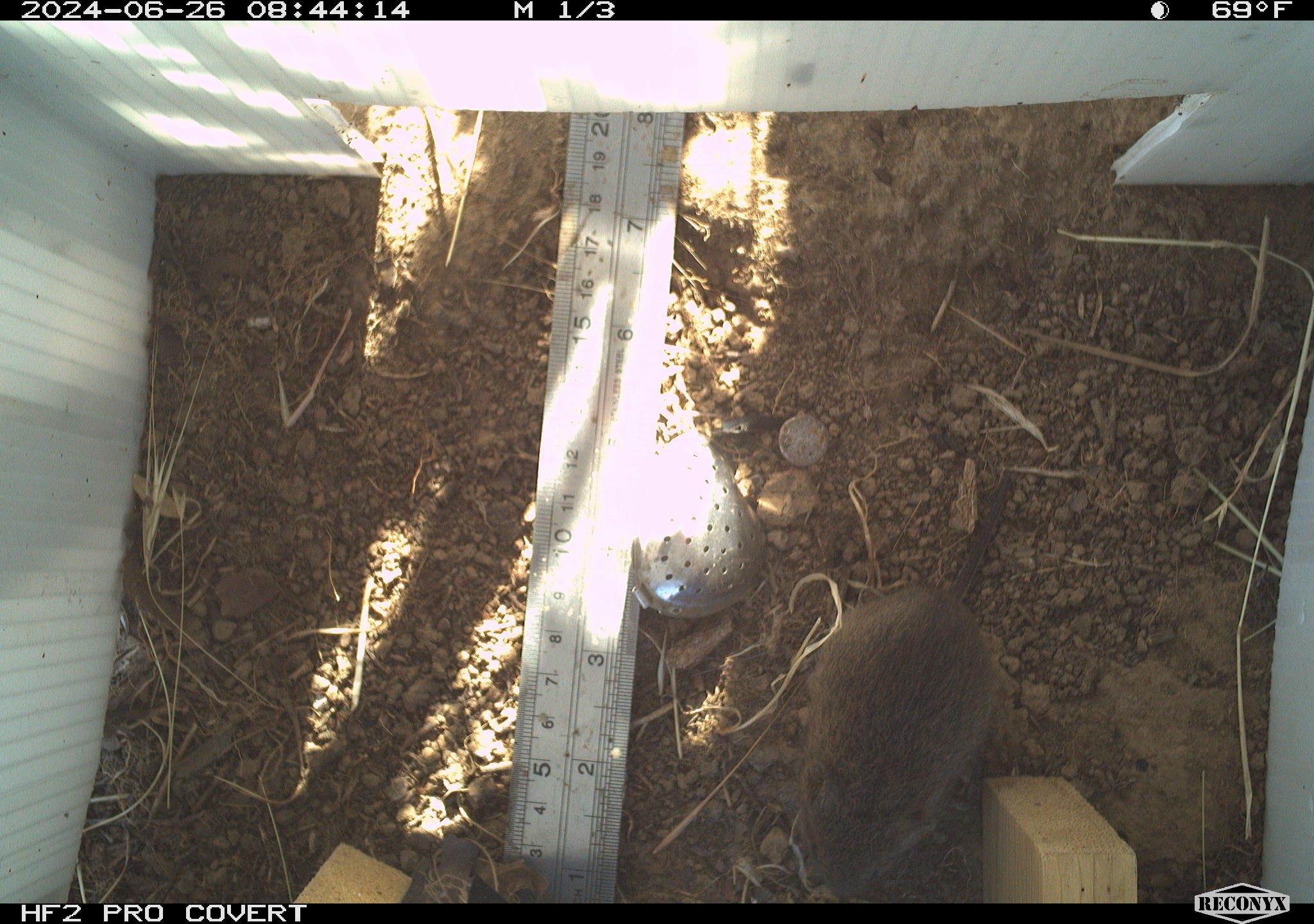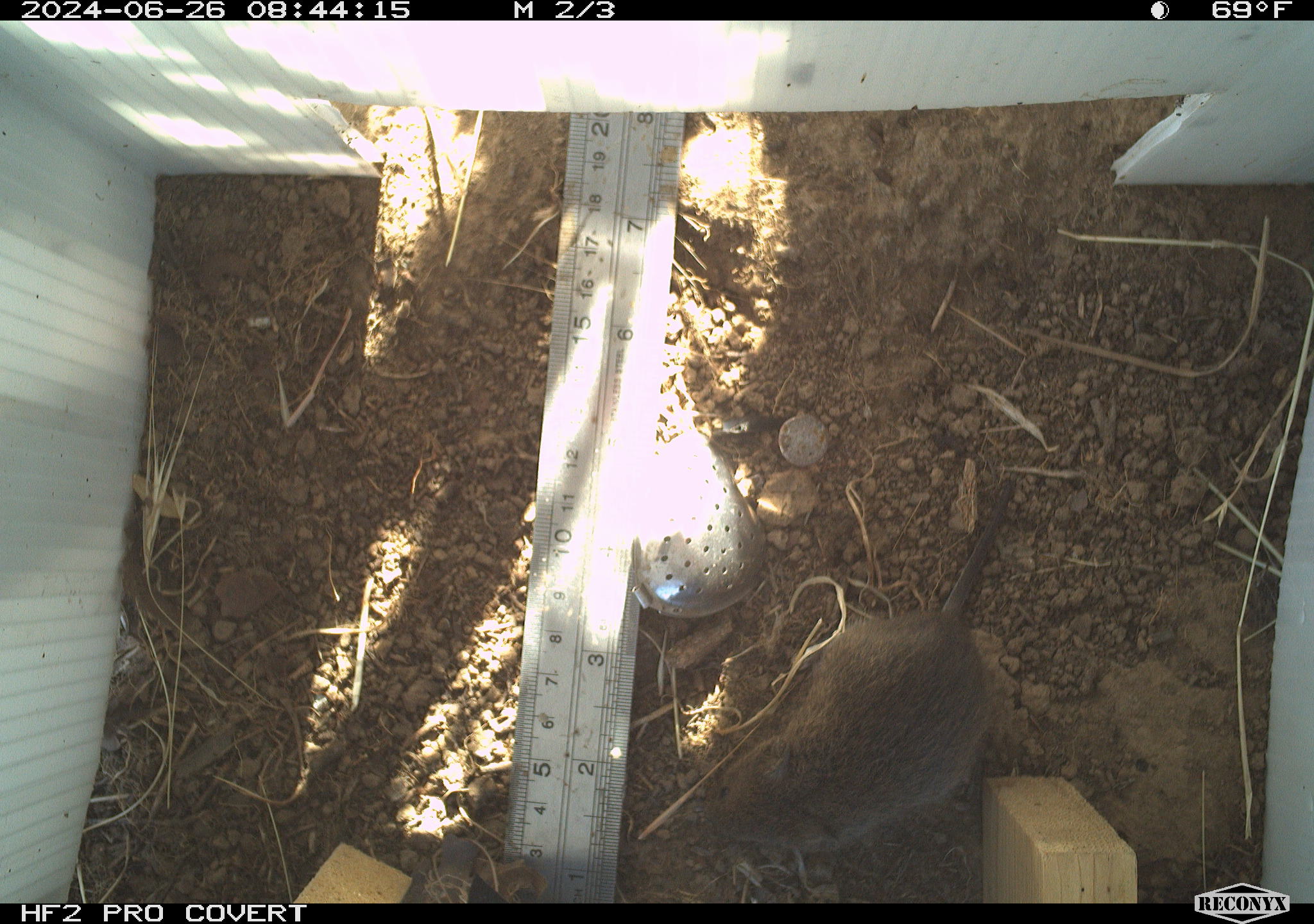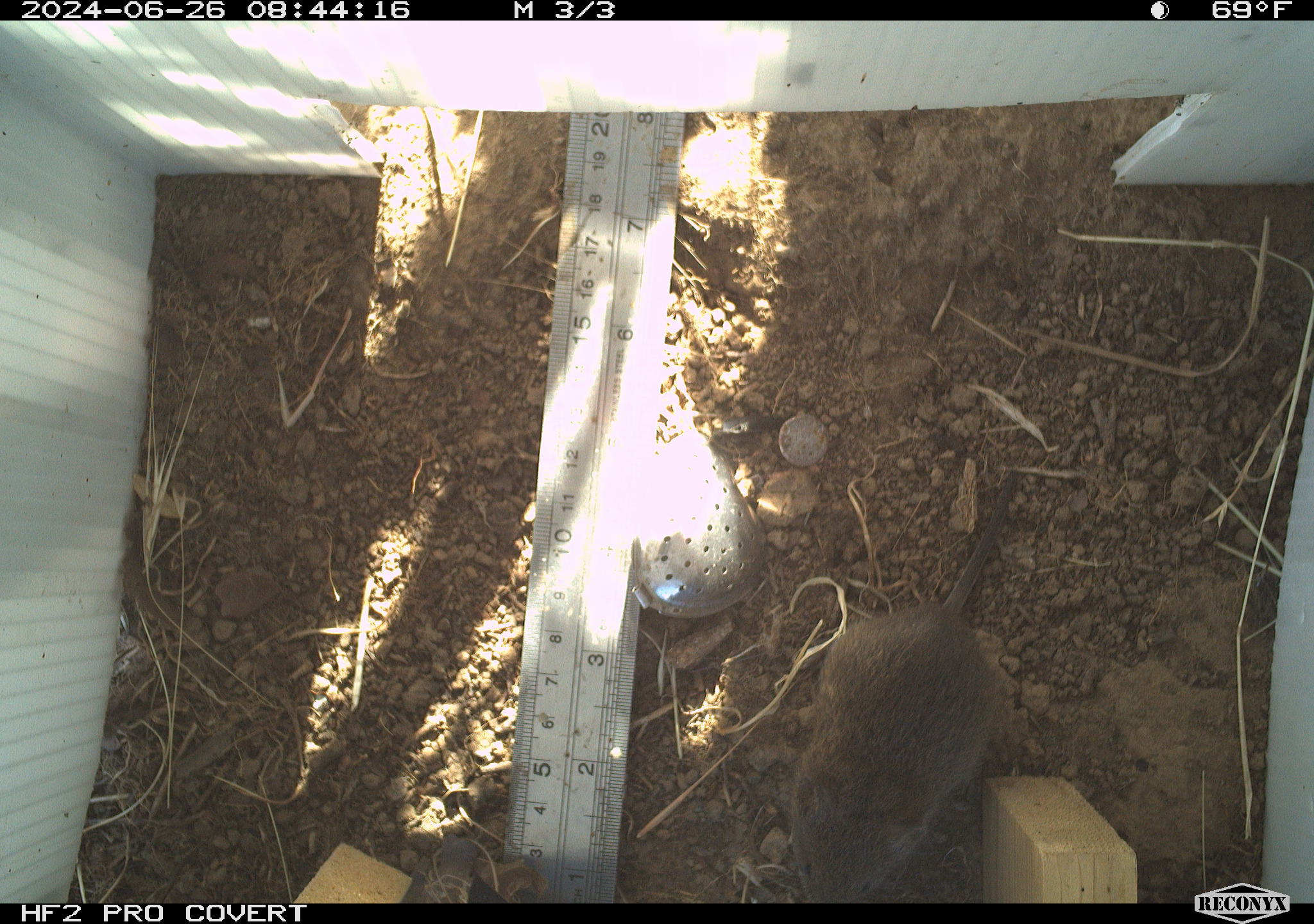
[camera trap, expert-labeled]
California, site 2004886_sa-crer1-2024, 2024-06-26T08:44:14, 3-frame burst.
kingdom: Animalia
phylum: Chordata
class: Mammalia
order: Rodentia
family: Cricetidae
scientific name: Arvicolinae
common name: voles, lemmings, and muskrats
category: arvicolinae subfamily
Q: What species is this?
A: Arvicolinae subfamily (voles, lemmings, and muskrats) (Arvicolinae).